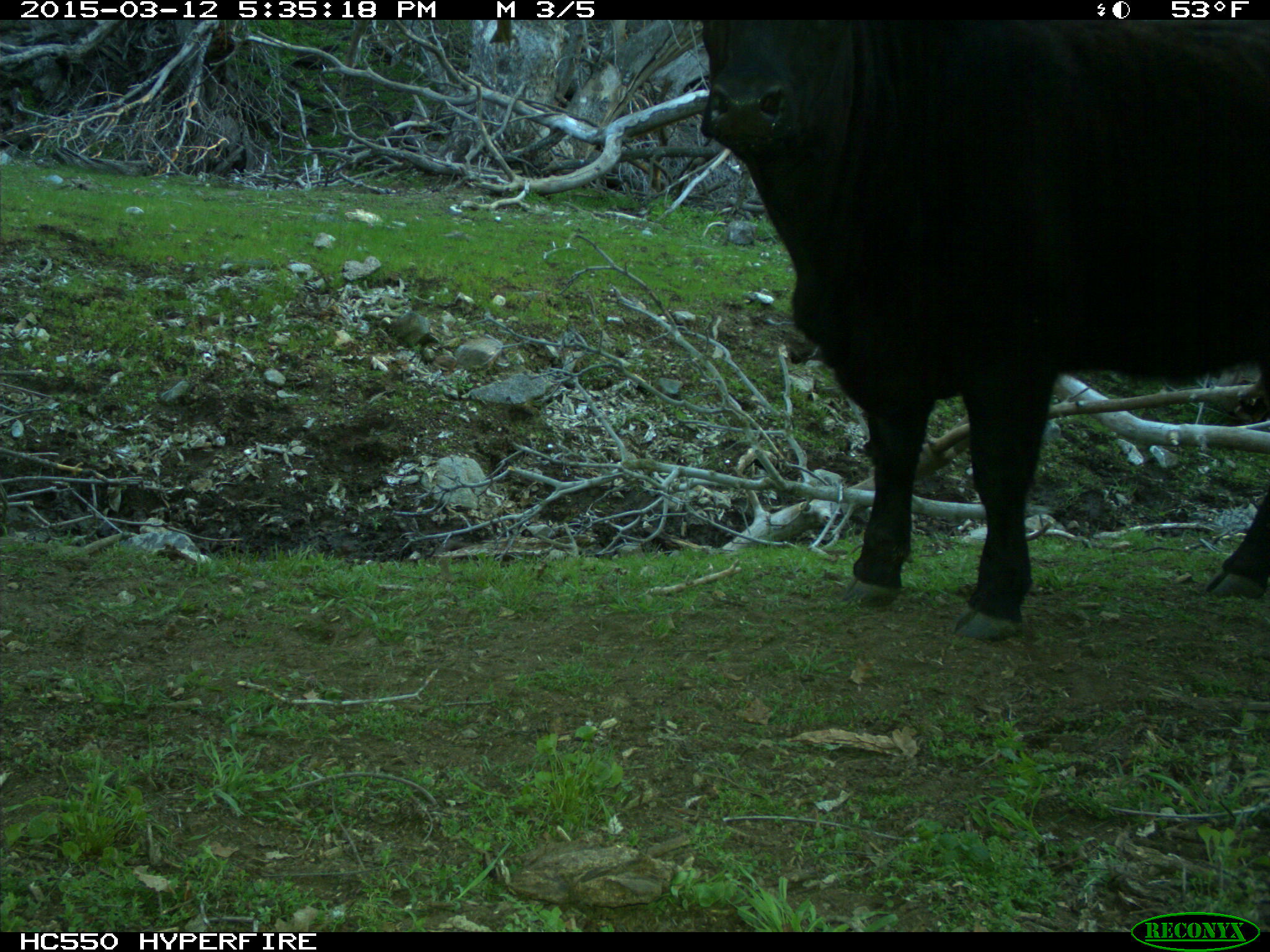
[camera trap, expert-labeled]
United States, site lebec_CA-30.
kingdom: Animalia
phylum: Chordata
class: Mammalia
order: Artiodactyla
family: Bovidae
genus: Bos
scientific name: Bos taurus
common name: domestic cow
Bos taurus (domestic cow).